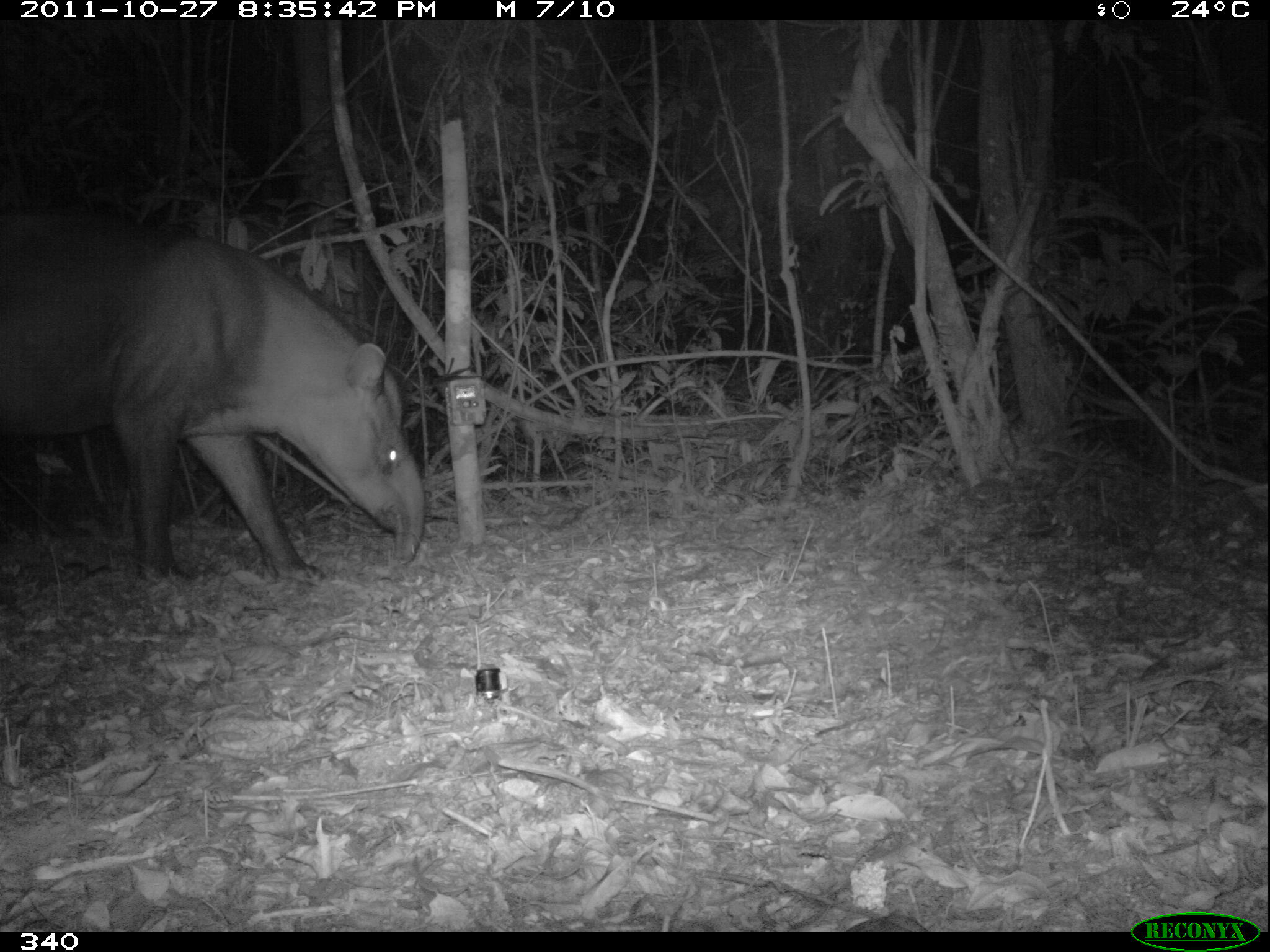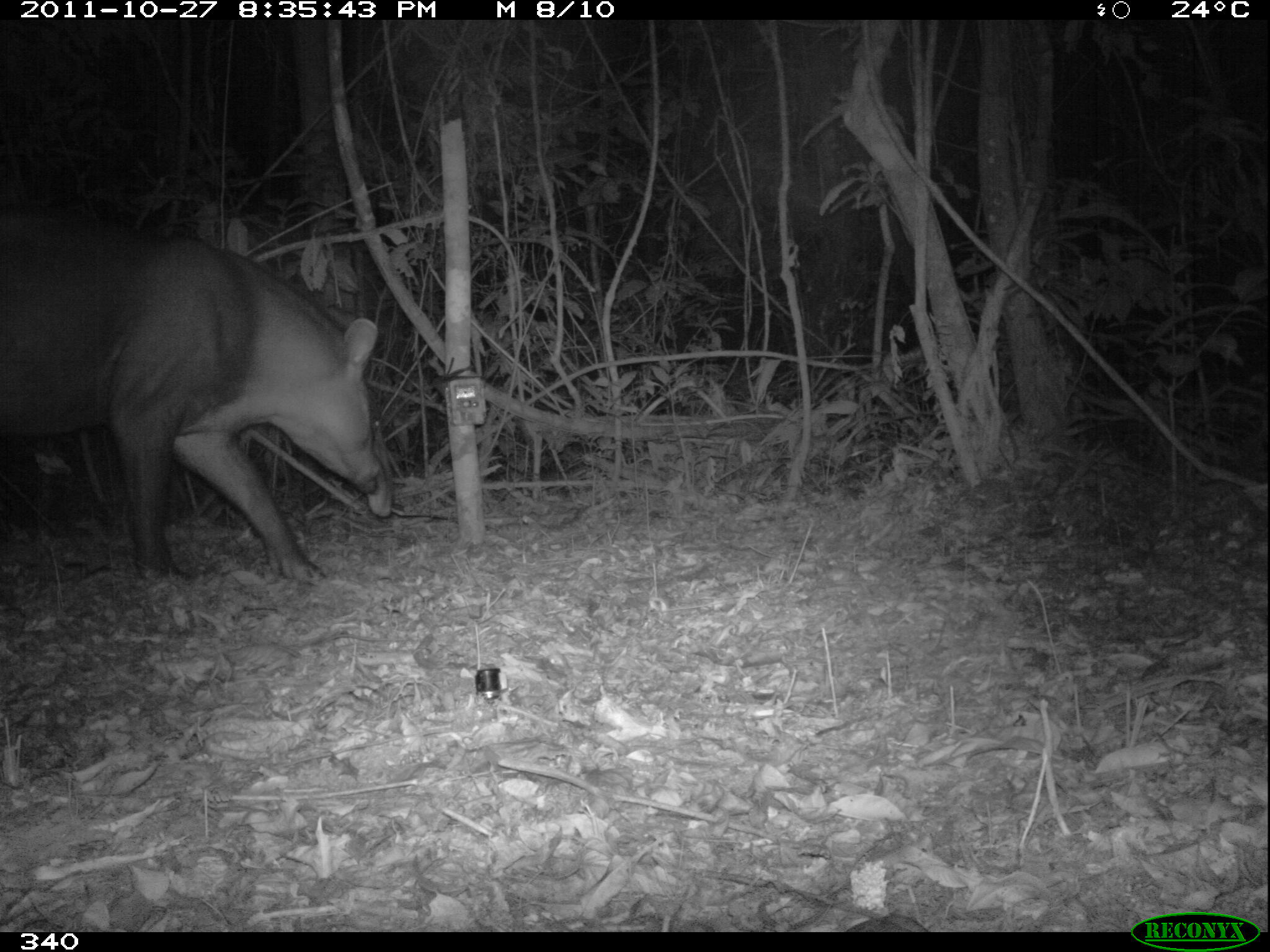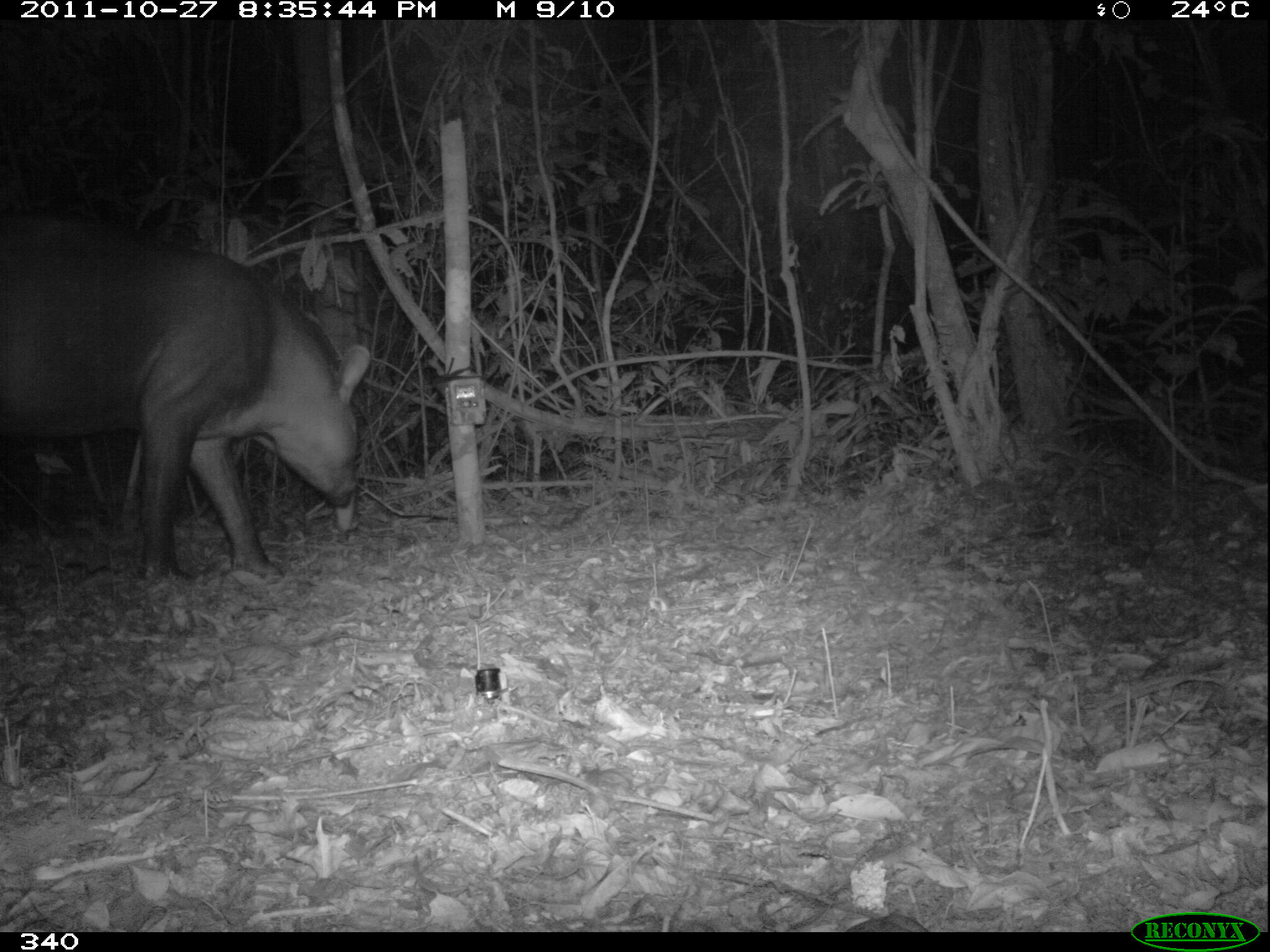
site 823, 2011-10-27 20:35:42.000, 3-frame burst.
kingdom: Animalia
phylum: Chordata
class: Mammalia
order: Perissodactyla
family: Tapiridae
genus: Tapirus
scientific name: Tapirus terrestris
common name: south american tapir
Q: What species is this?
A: Tapirus terrestris (south american tapir).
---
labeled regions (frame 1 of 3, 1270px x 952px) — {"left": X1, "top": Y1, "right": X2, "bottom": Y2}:
tapirus terrestris: {"left": 0, "top": 231, "right": 424, "bottom": 583}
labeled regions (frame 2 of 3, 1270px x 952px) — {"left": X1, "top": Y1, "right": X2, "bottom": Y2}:
tapirus terrestris: {"left": 0, "top": 213, "right": 393, "bottom": 580}